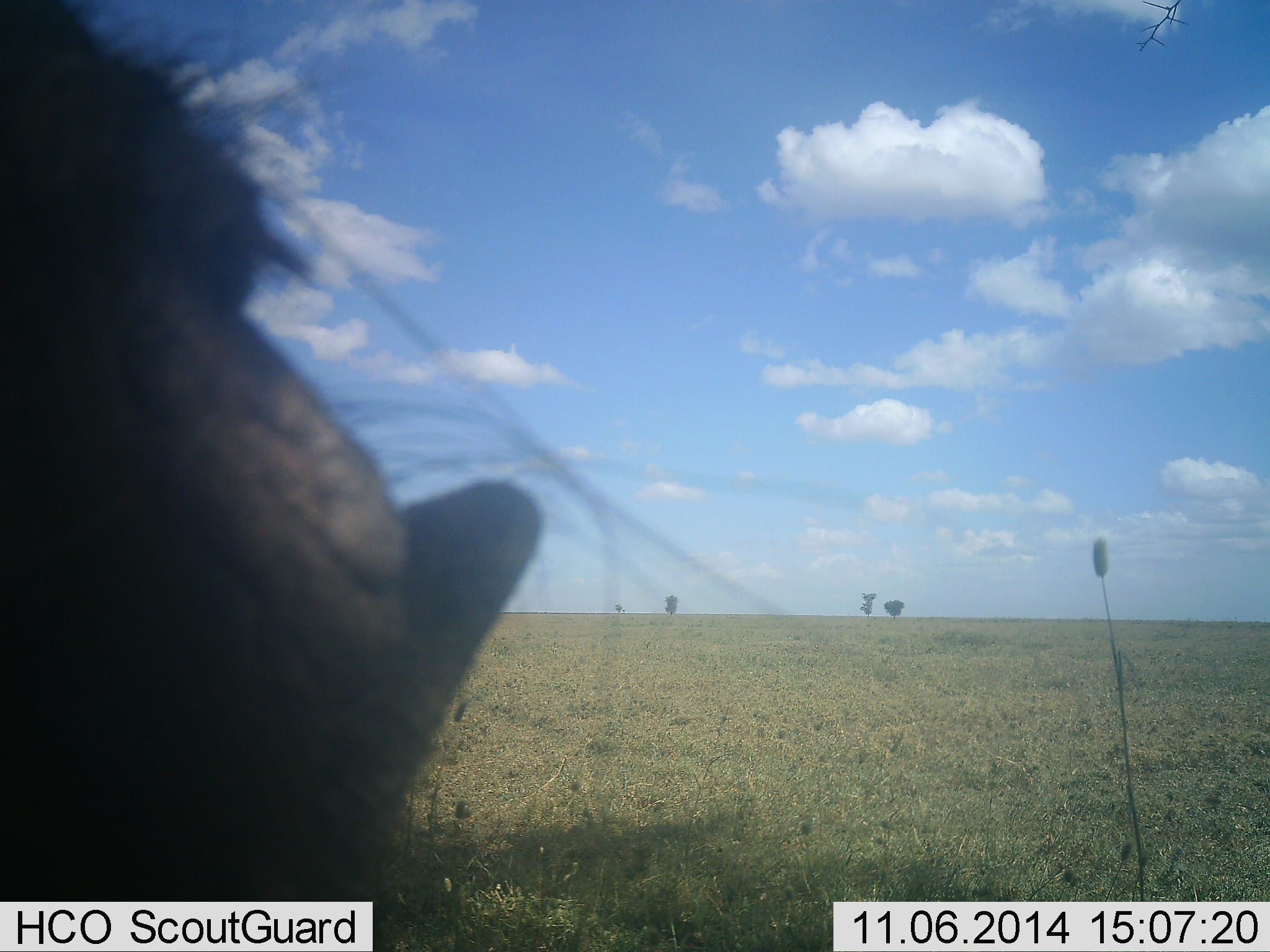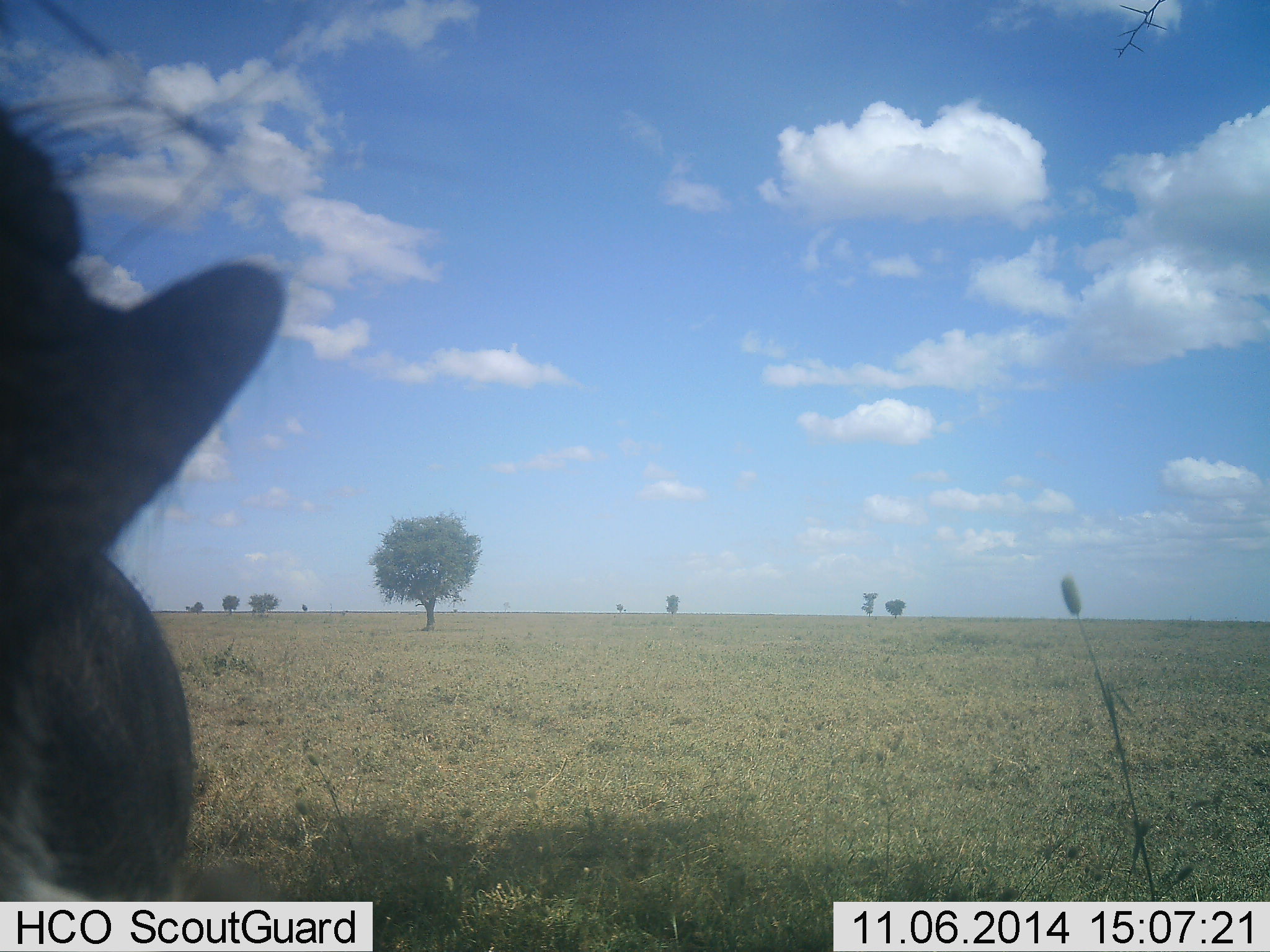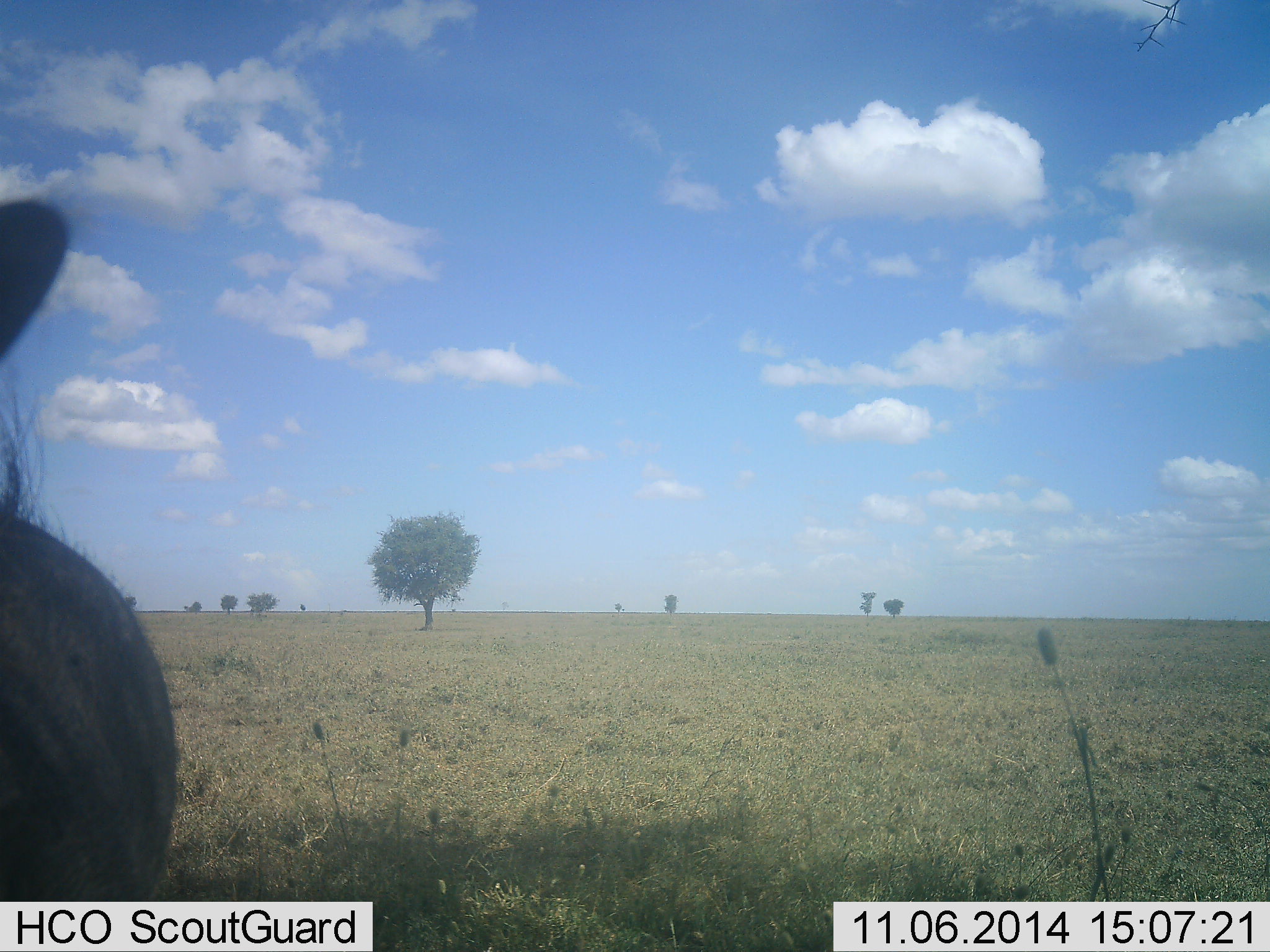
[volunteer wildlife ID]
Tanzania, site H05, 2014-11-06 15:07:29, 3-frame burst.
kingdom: Animalia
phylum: Chordata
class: Mammalia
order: Artiodactyla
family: Suidae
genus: Phacochoerus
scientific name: Phacochoerus africanus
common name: warthog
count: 1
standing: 78%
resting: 0%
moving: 11%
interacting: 22%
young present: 0%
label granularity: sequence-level